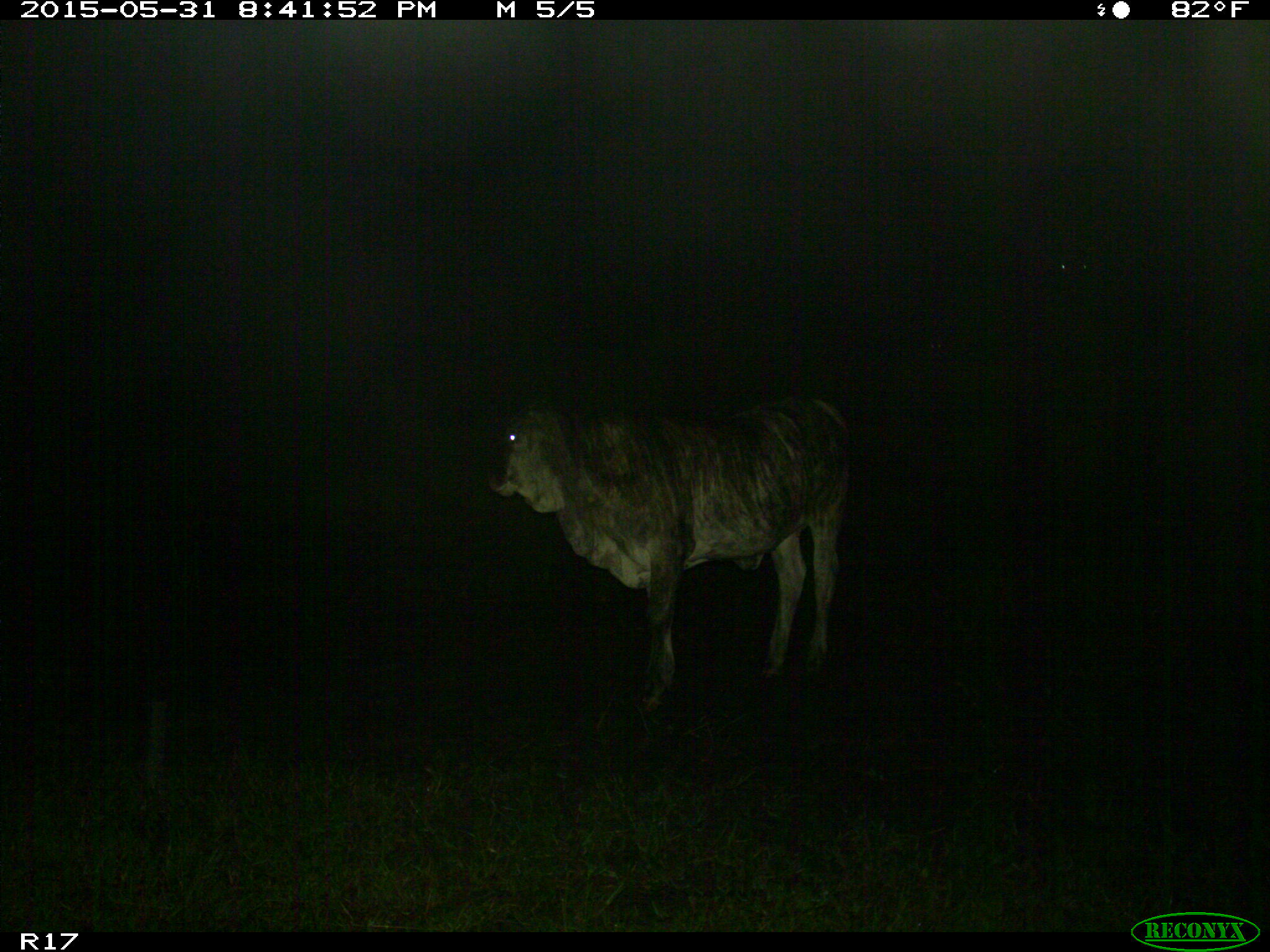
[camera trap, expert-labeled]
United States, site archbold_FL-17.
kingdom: Animalia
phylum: Chordata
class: Mammalia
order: Artiodactyla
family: Bovidae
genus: Bos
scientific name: Bos taurus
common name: domestic cow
Bos taurus (domestic cow).